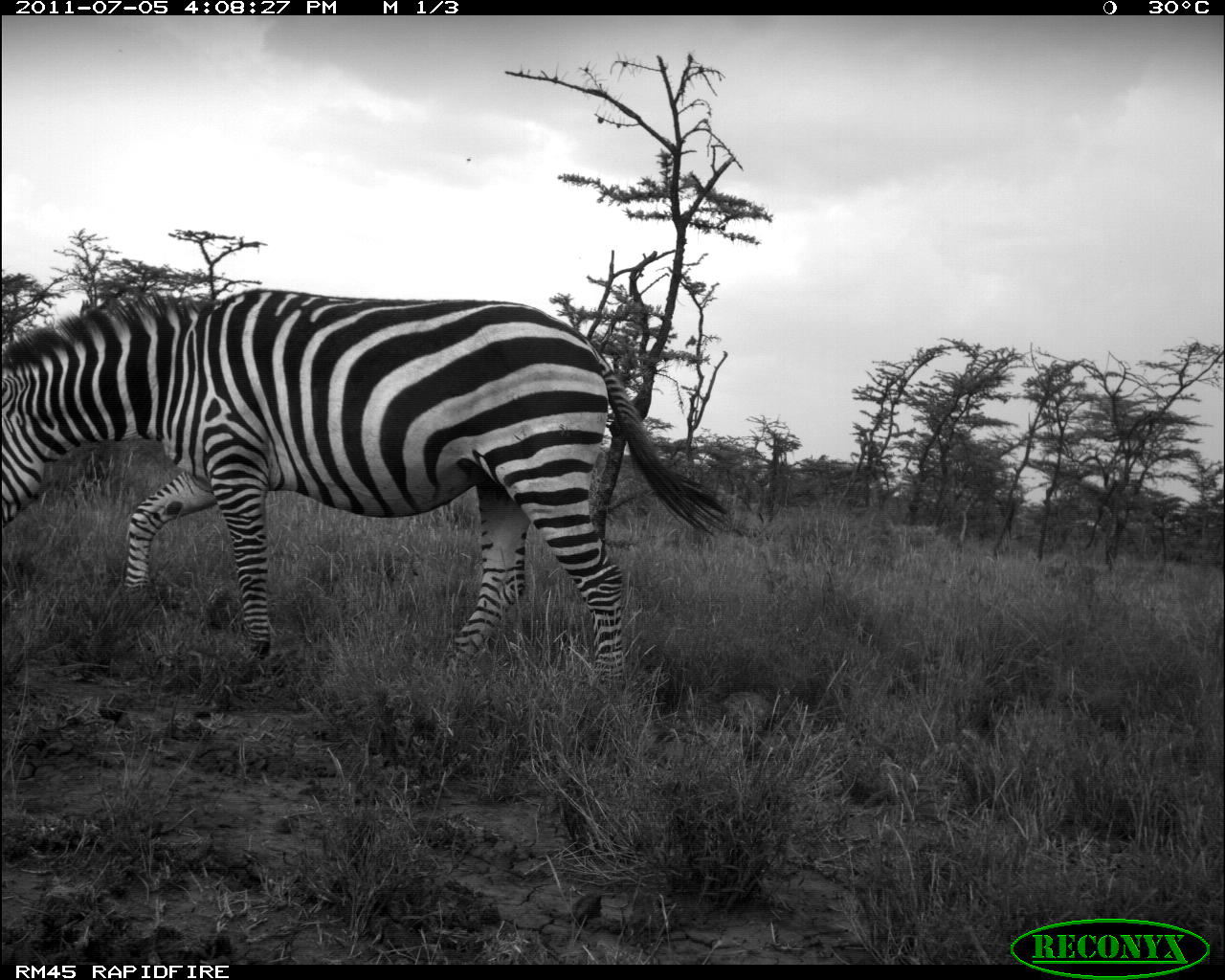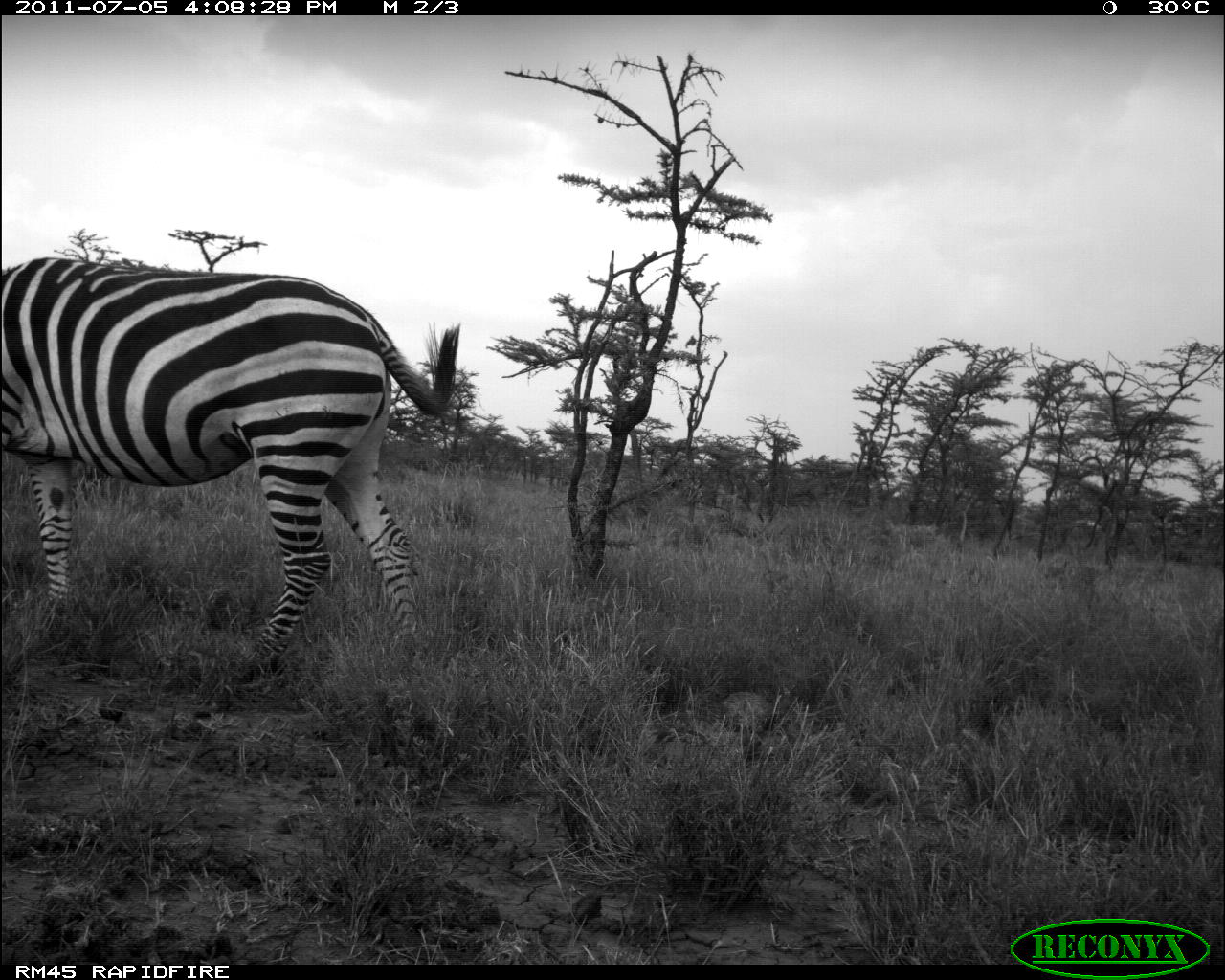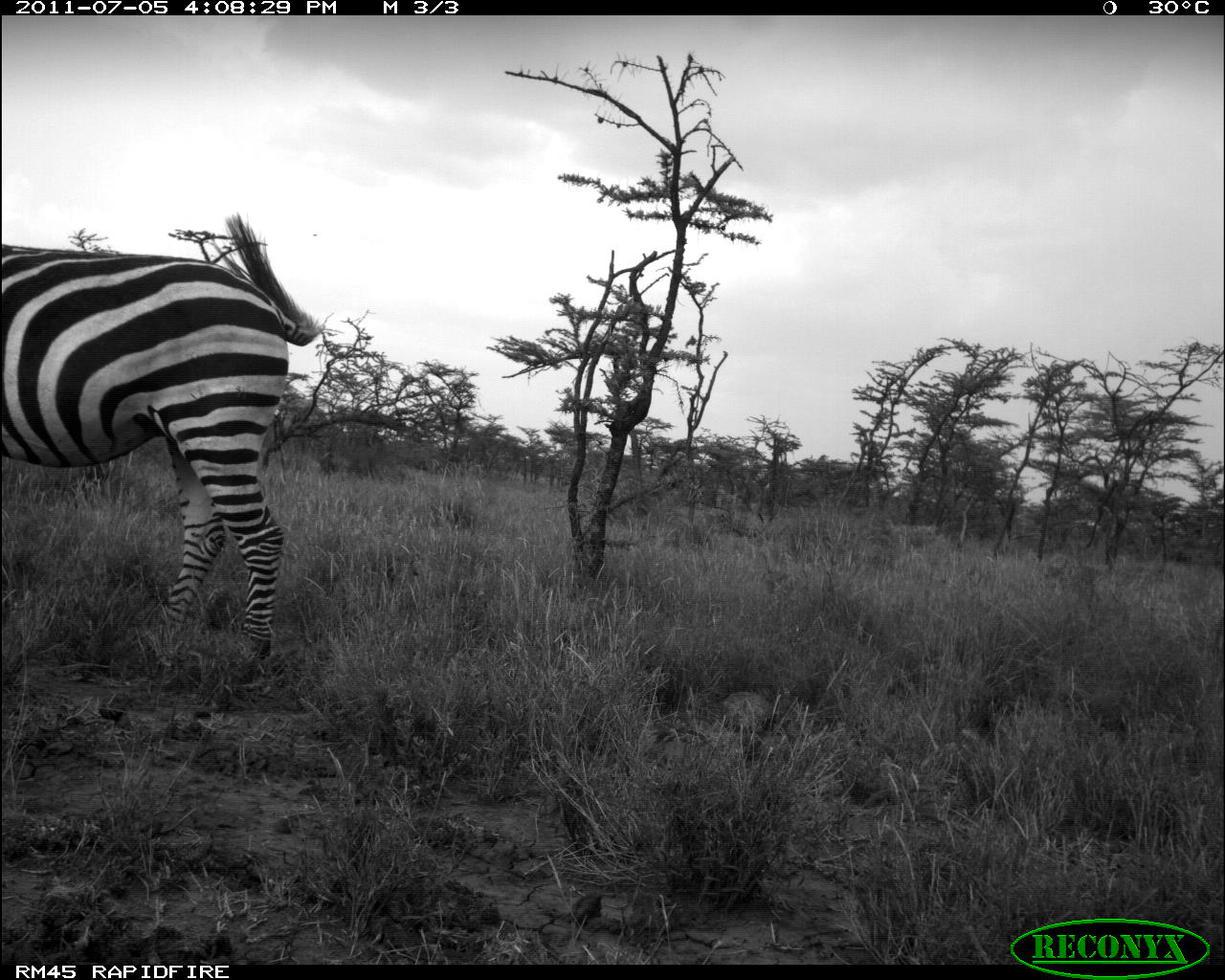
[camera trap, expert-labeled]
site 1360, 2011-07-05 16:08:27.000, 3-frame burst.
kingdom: Animalia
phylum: Chordata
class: Mammalia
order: Perissodactyla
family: Equidae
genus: Equus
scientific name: Equus quagga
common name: plains zebra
Equus quagga (plains zebra), count 1.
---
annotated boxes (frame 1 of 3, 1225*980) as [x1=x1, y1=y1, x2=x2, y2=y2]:
equus quagga: [x1=2, y1=289, x2=733, y2=676]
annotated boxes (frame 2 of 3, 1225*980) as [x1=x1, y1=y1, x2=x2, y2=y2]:
equus quagga: [x1=1, y1=256, x2=459, y2=715]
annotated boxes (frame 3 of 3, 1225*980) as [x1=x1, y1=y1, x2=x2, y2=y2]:
equus quagga: [x1=0, y1=212, x2=324, y2=692]